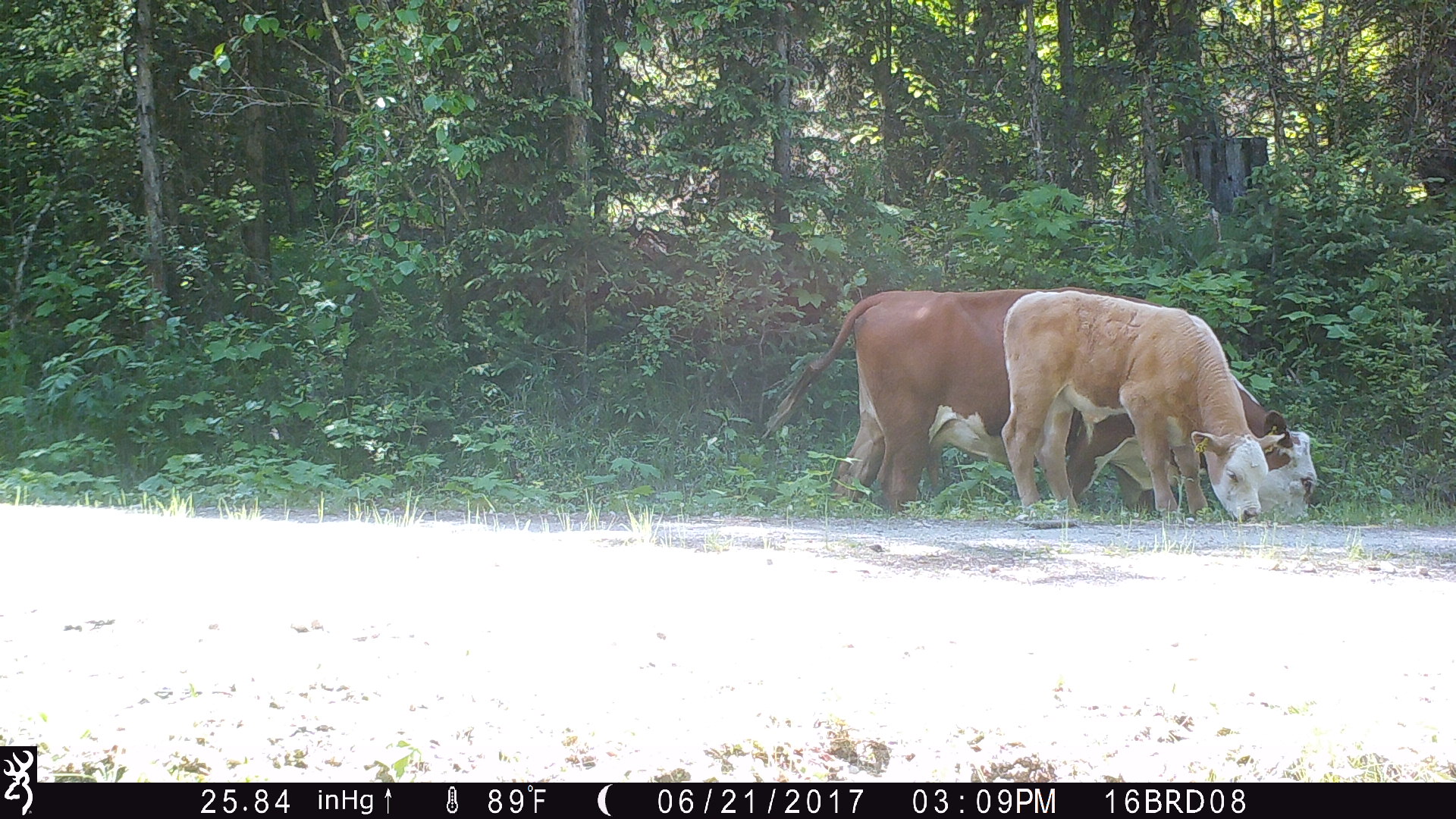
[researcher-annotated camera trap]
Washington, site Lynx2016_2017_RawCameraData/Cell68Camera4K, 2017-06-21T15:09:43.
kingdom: Animalia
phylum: Chordata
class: Mammalia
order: Artiodactyla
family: Bovidae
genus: Bos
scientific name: Bos taurus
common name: domestic cattle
Domestic cattle (Bos taurus). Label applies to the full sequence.